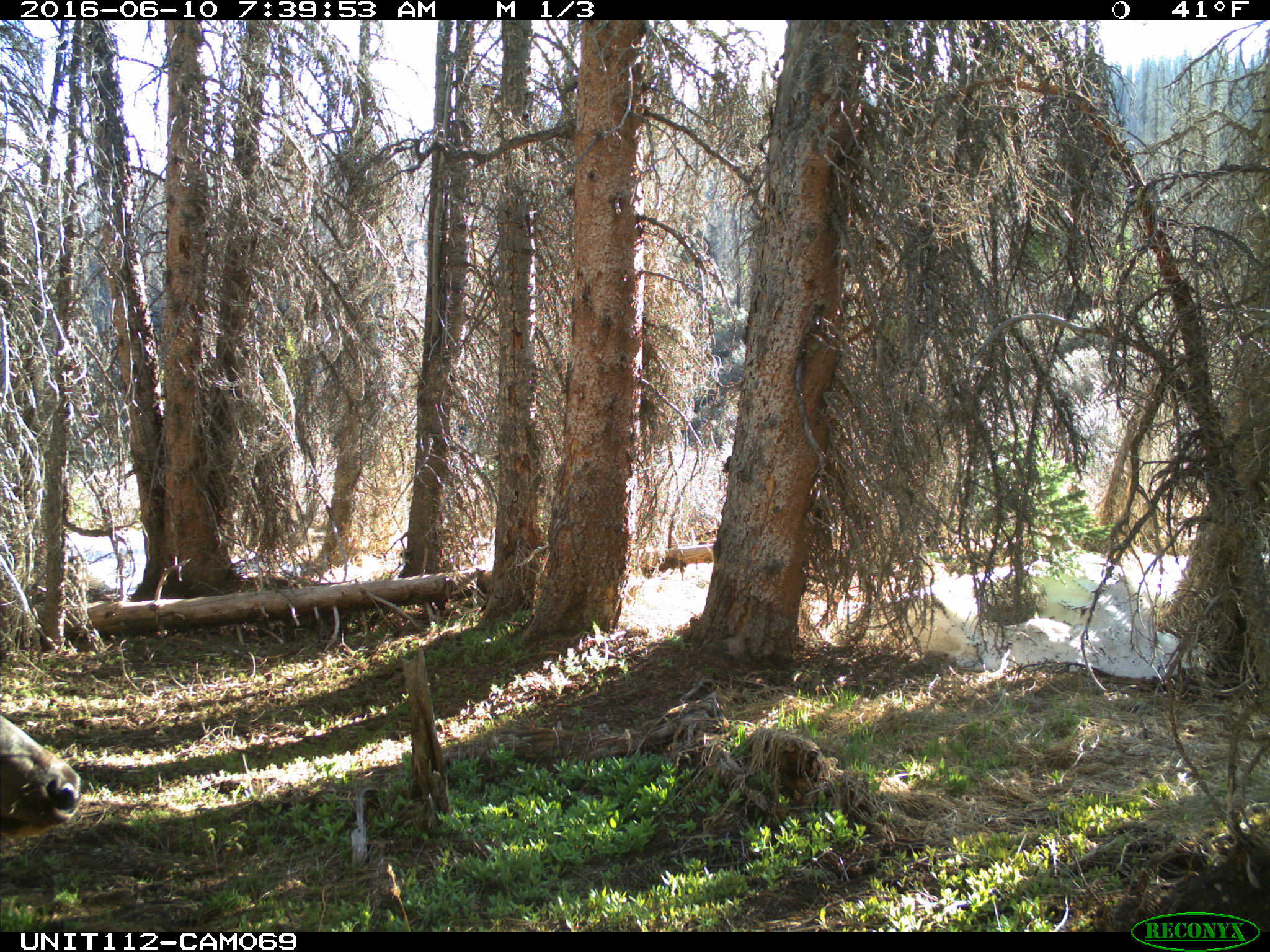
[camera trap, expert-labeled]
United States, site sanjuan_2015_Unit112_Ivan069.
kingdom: Animalia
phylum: Chordata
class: Mammalia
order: Artiodactyla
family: Cervidae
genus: Cervus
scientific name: Cervus elaphus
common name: red deer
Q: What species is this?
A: Cervus elaphus (red deer).